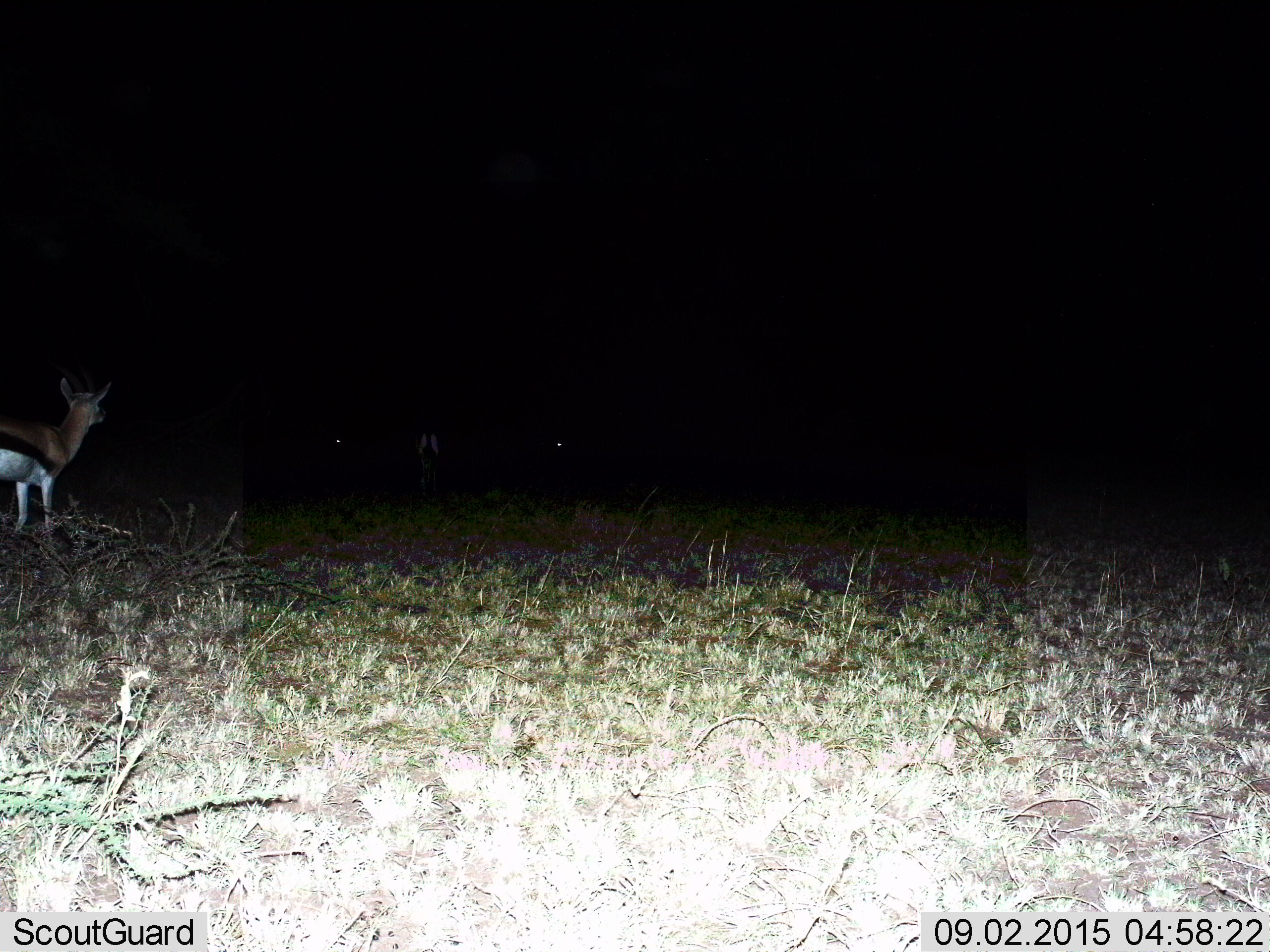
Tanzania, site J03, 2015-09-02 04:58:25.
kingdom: Animalia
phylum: Chordata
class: Mammalia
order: Artiodactyla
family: Bovidae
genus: Eudorcas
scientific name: Eudorcas thomsonii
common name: thomson's gazelle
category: gazellethomsons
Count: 1.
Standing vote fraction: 78%.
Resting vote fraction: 0%.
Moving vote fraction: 22%.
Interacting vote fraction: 0%.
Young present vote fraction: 0%.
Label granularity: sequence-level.